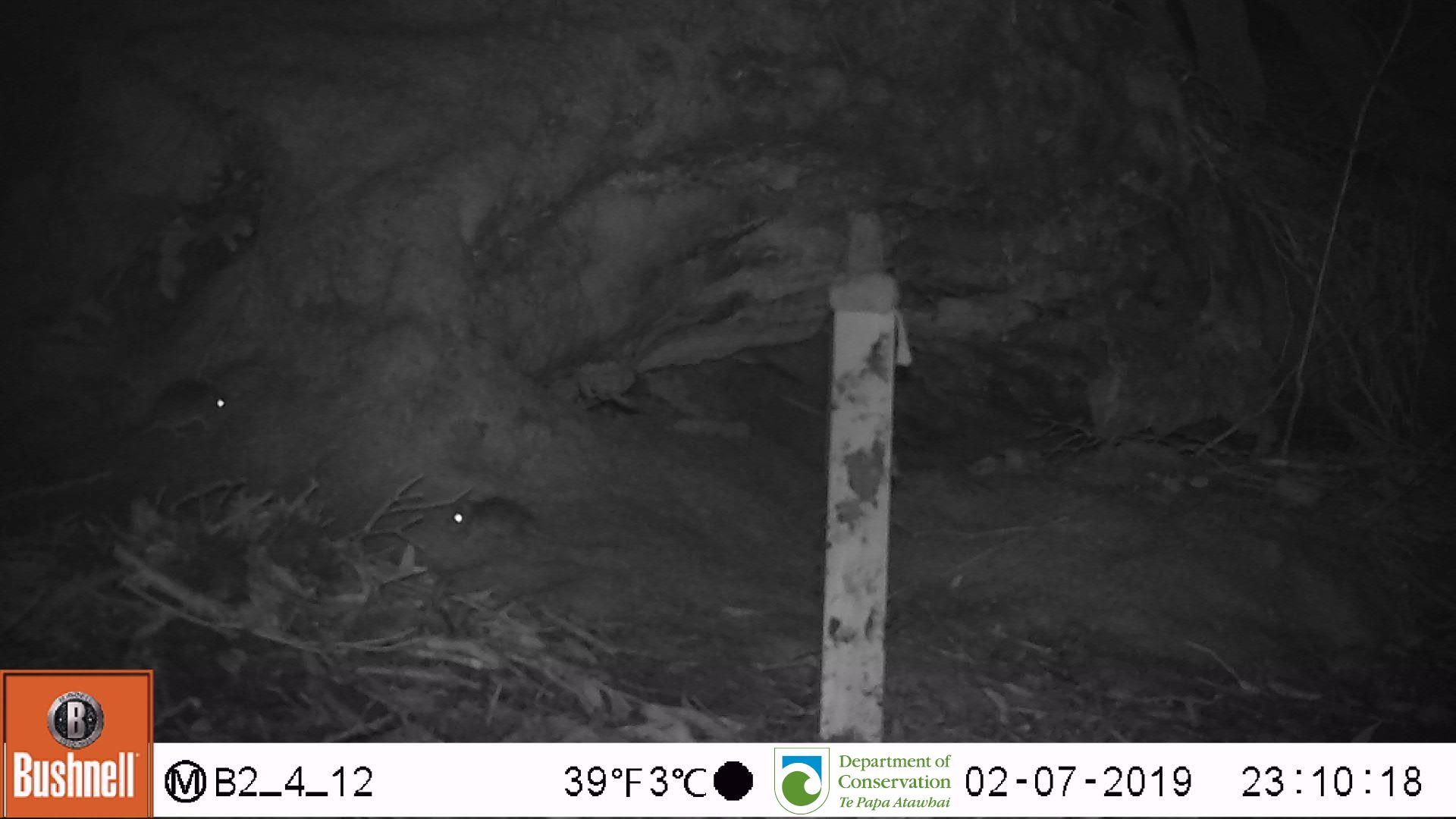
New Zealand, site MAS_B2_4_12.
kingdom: Animalia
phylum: Chordata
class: Mammalia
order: Rodentia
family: Muridae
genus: Mus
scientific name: Mus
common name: mouse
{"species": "mouse (Mus)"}